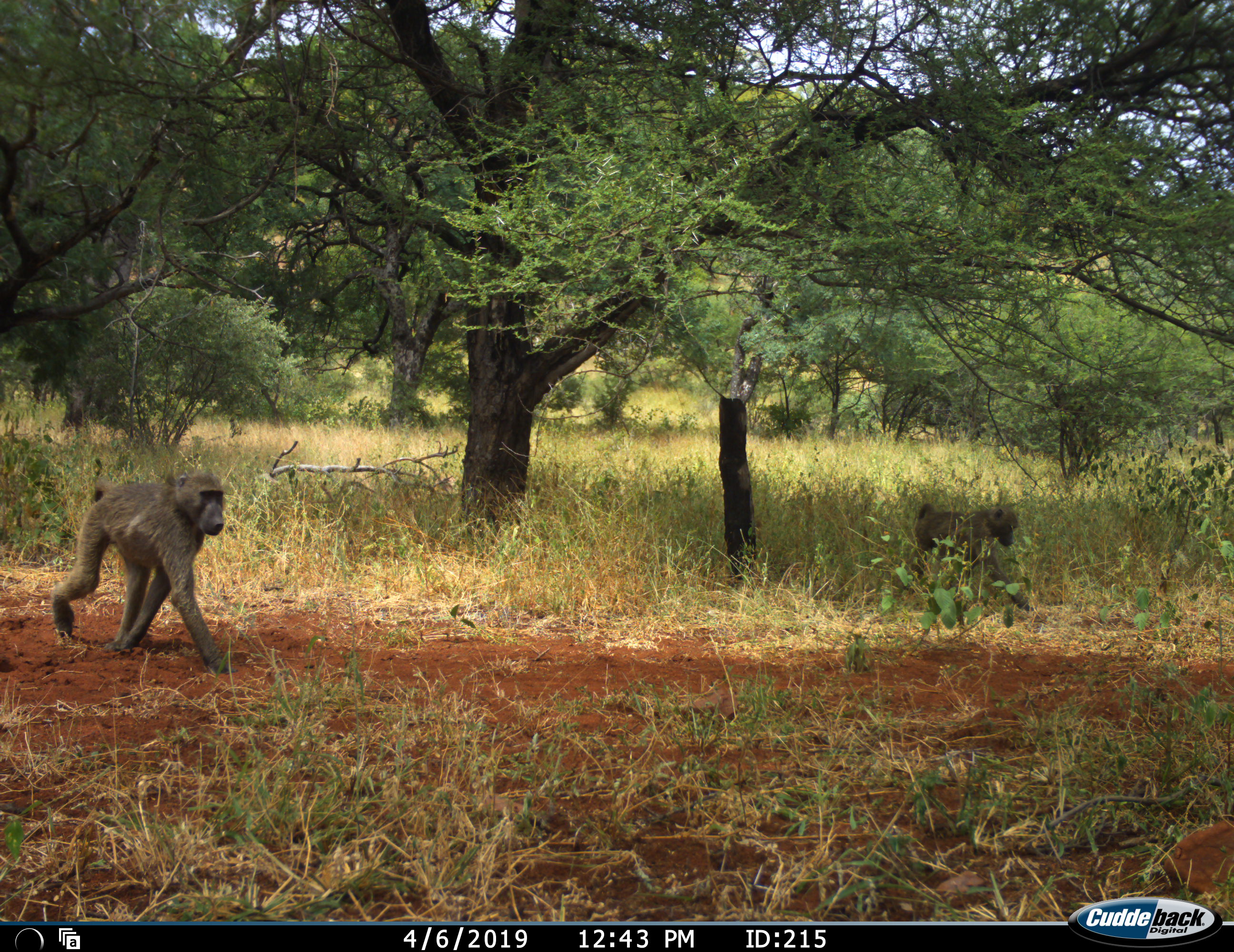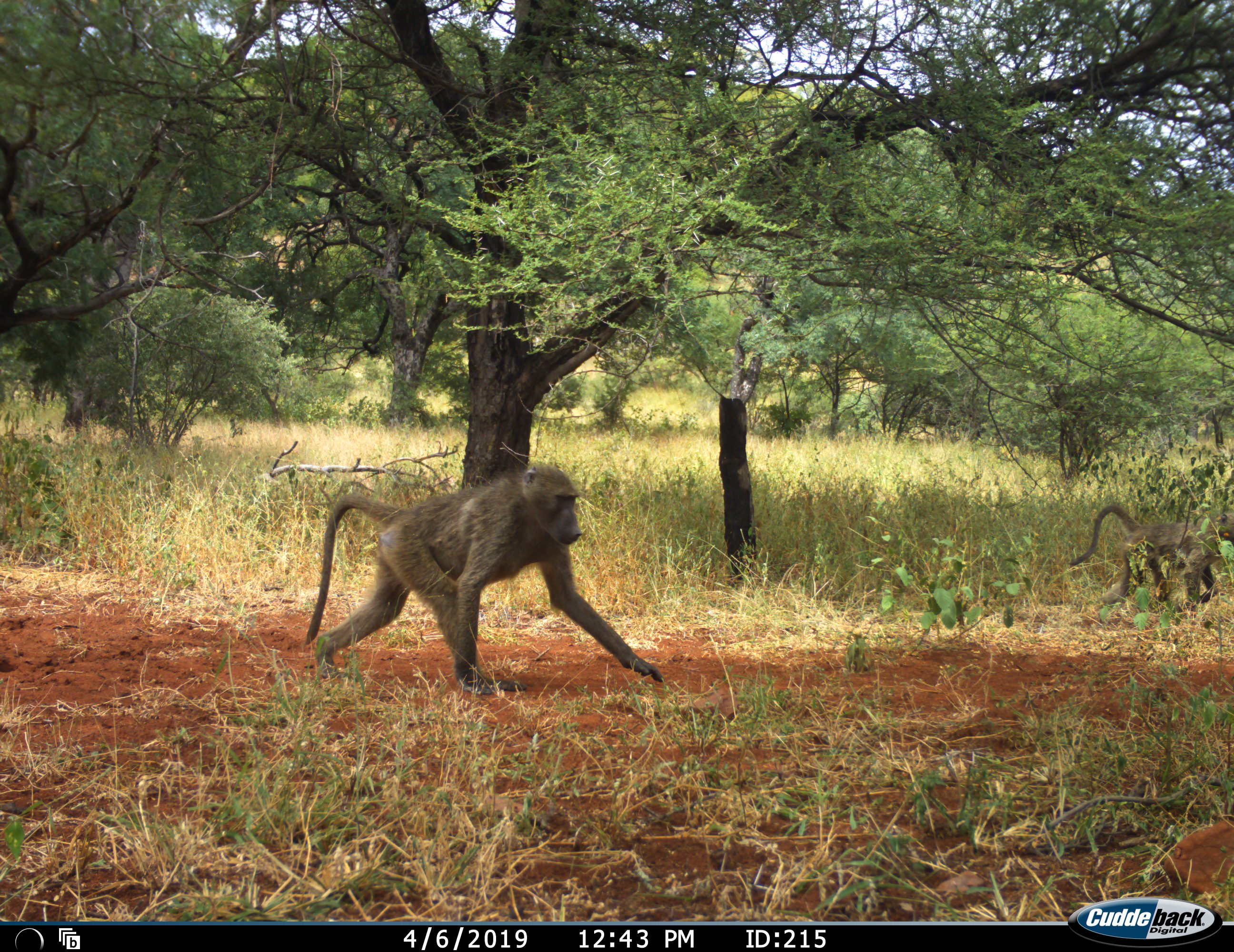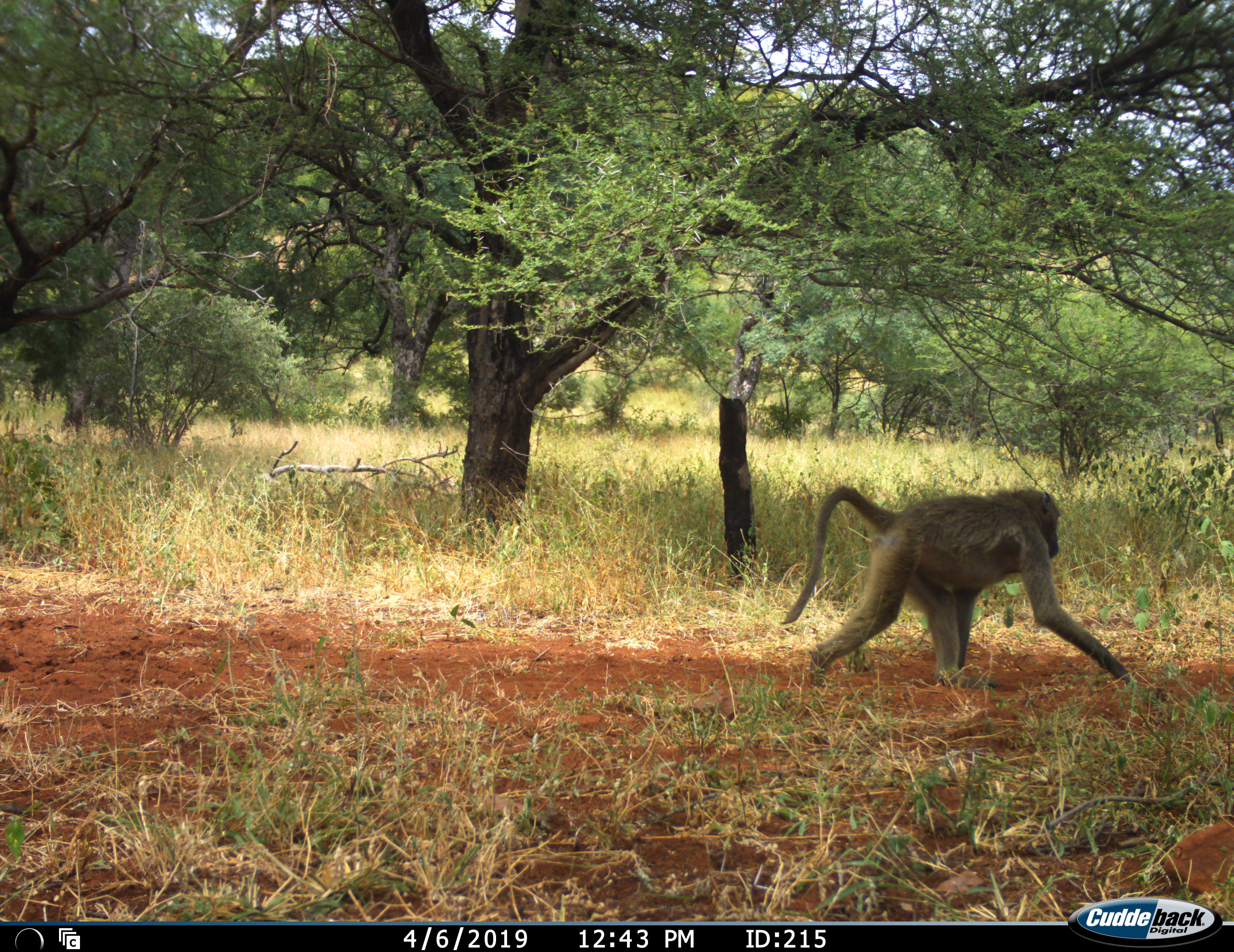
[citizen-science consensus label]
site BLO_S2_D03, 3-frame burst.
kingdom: Animalia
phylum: Chordata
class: Mammalia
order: Primates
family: Cercopithecidae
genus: Papio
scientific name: Papio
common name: baboon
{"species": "baboon (Papio)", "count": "2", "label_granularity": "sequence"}